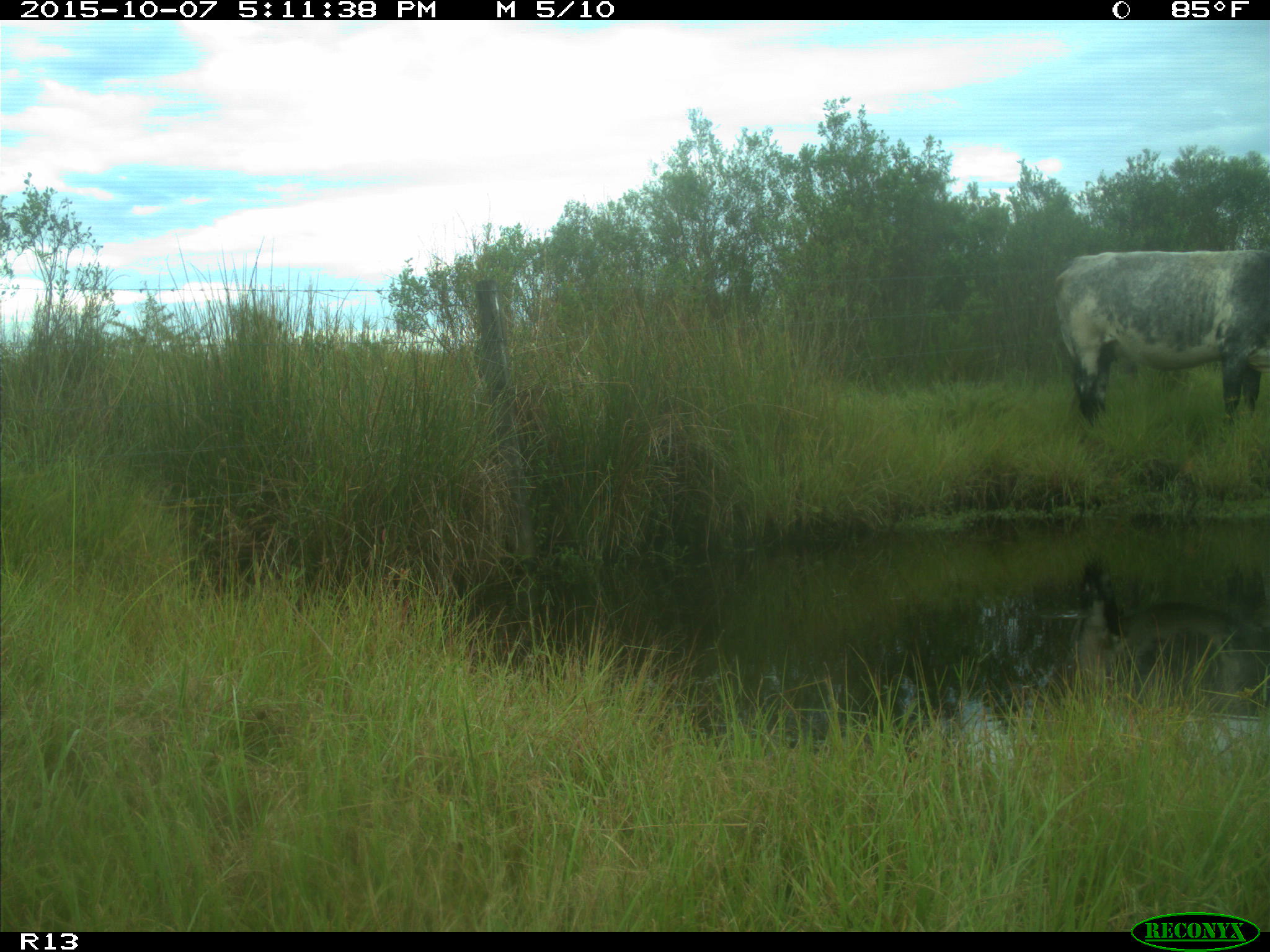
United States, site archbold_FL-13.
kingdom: Animalia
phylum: Chordata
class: Mammalia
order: Artiodactyla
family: Bovidae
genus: Bos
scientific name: Bos taurus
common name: domestic cow